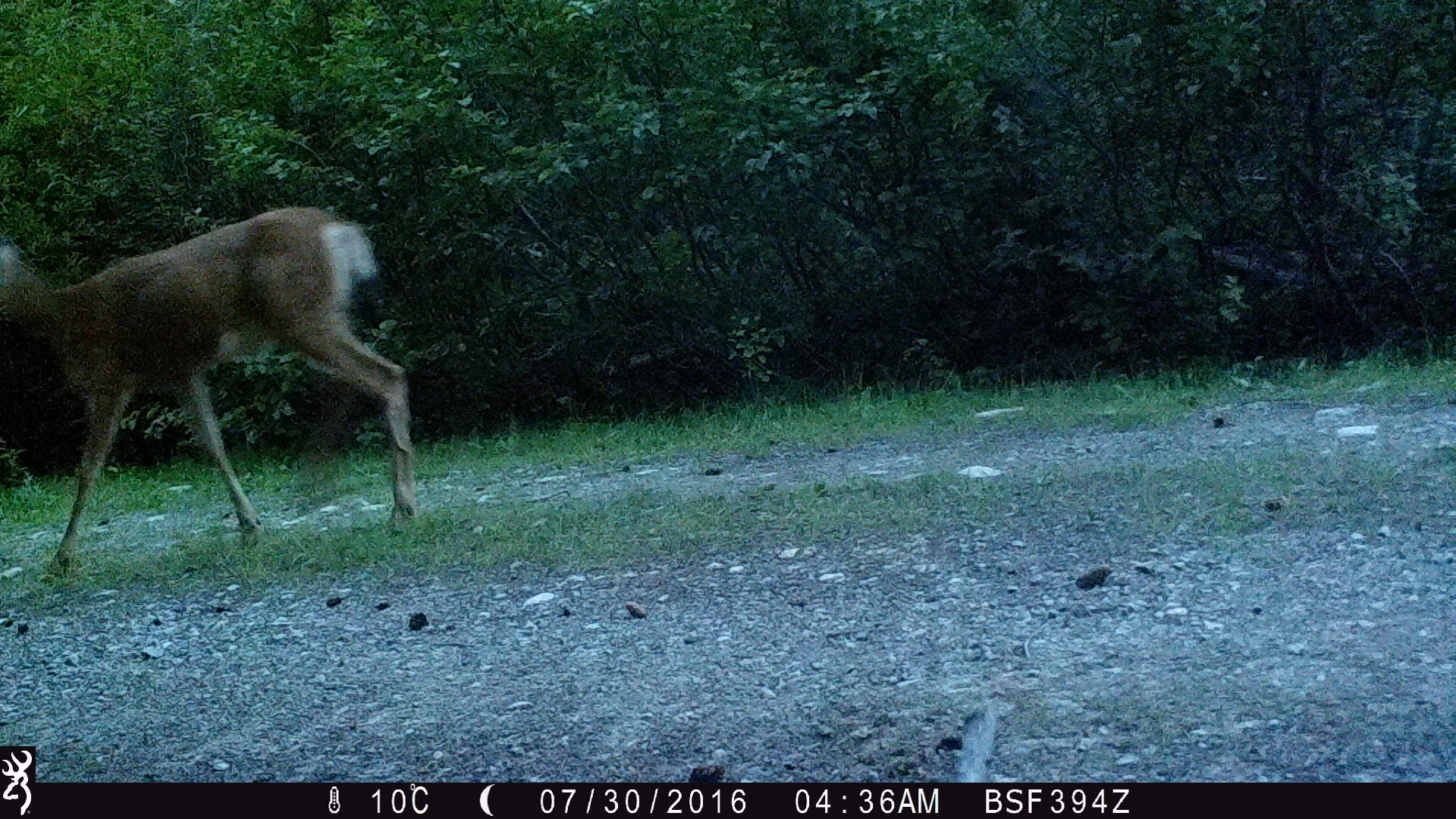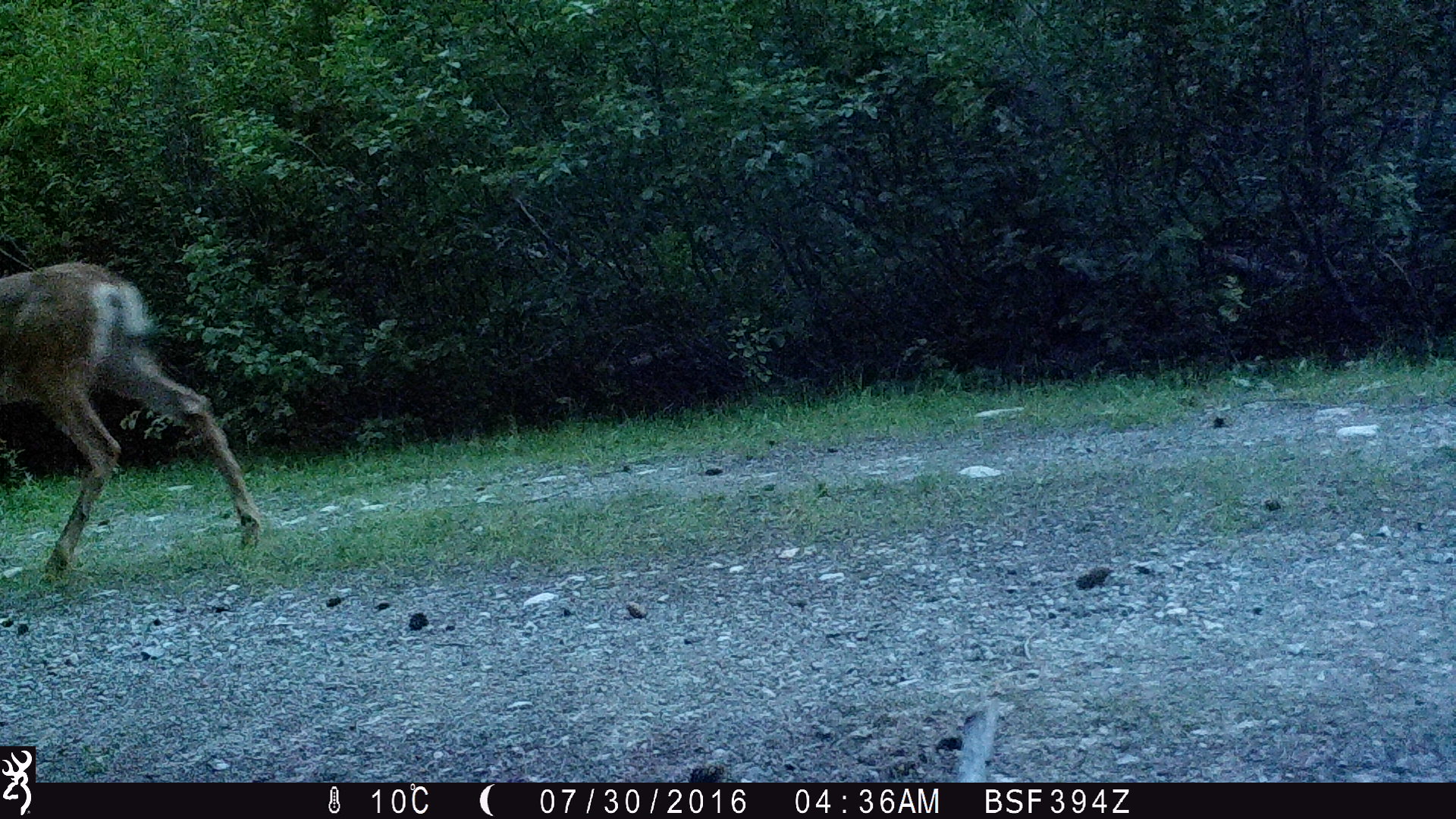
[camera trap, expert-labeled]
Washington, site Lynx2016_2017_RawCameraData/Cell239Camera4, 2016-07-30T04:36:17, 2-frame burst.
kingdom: Animalia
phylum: Chordata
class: Mammalia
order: Artiodactyla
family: Cervidae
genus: Odocoileus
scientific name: Odocoileus hemionus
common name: mule deer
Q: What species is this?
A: Odocoileus hemionus (mule deer).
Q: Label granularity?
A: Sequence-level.